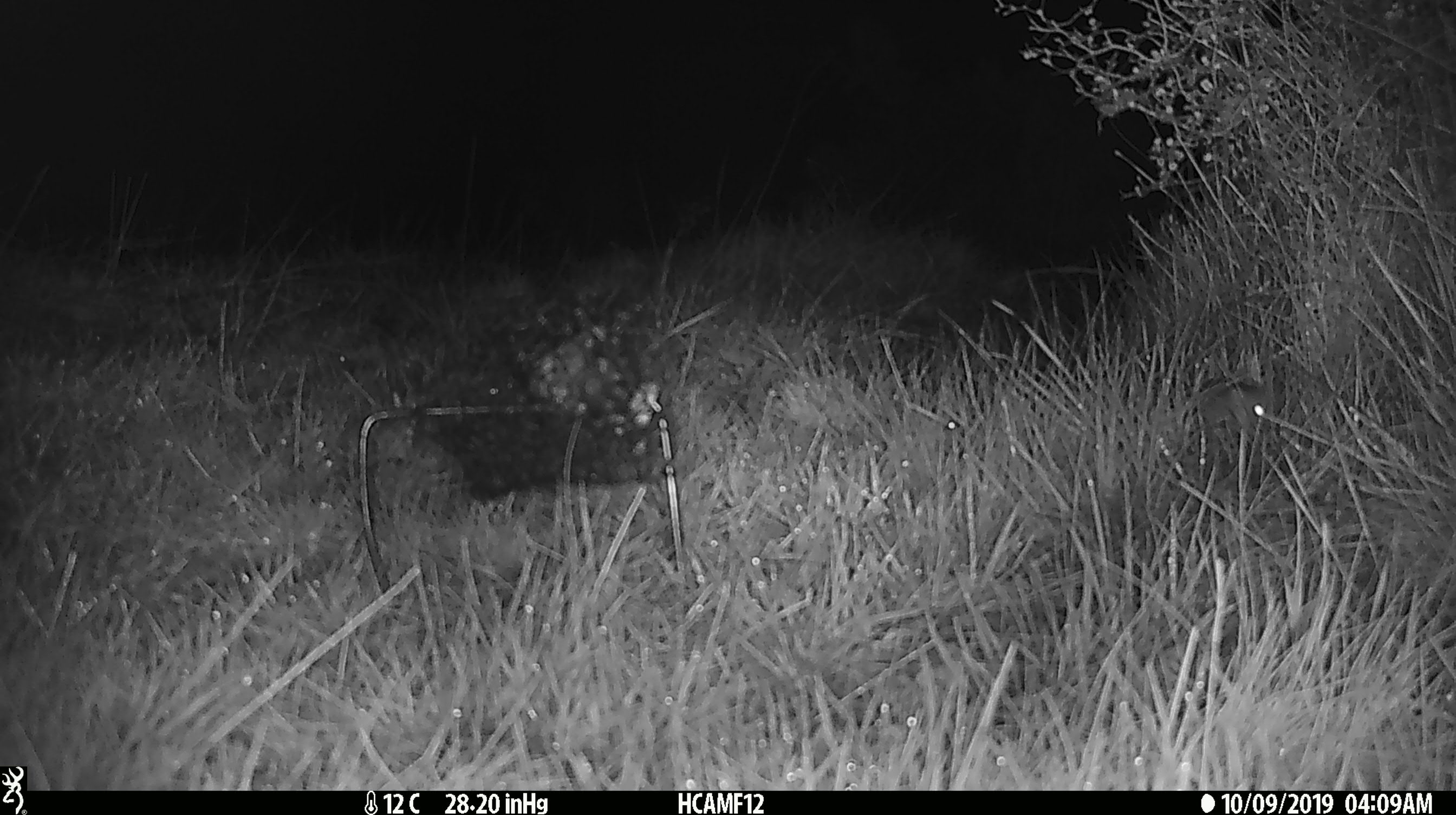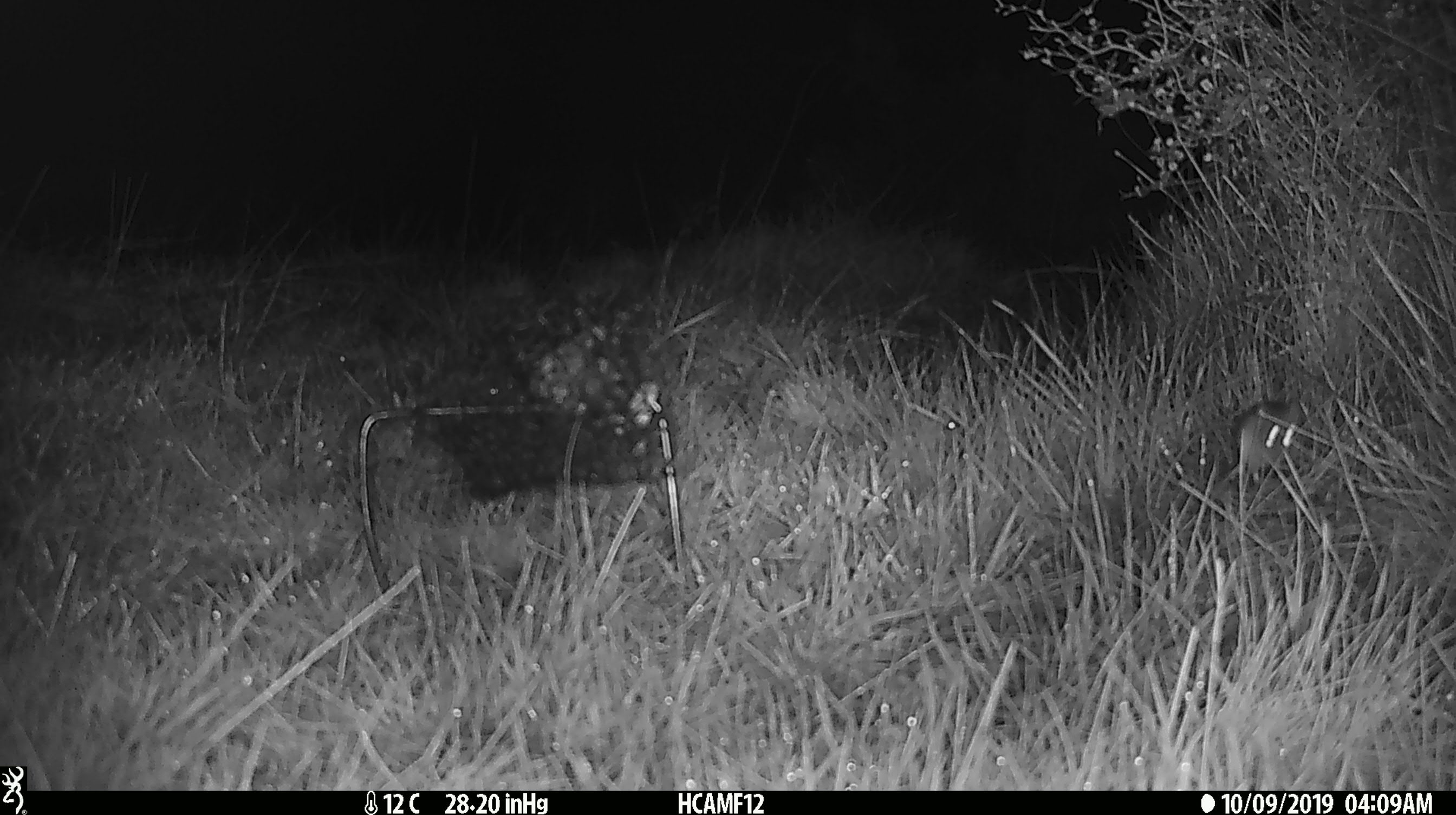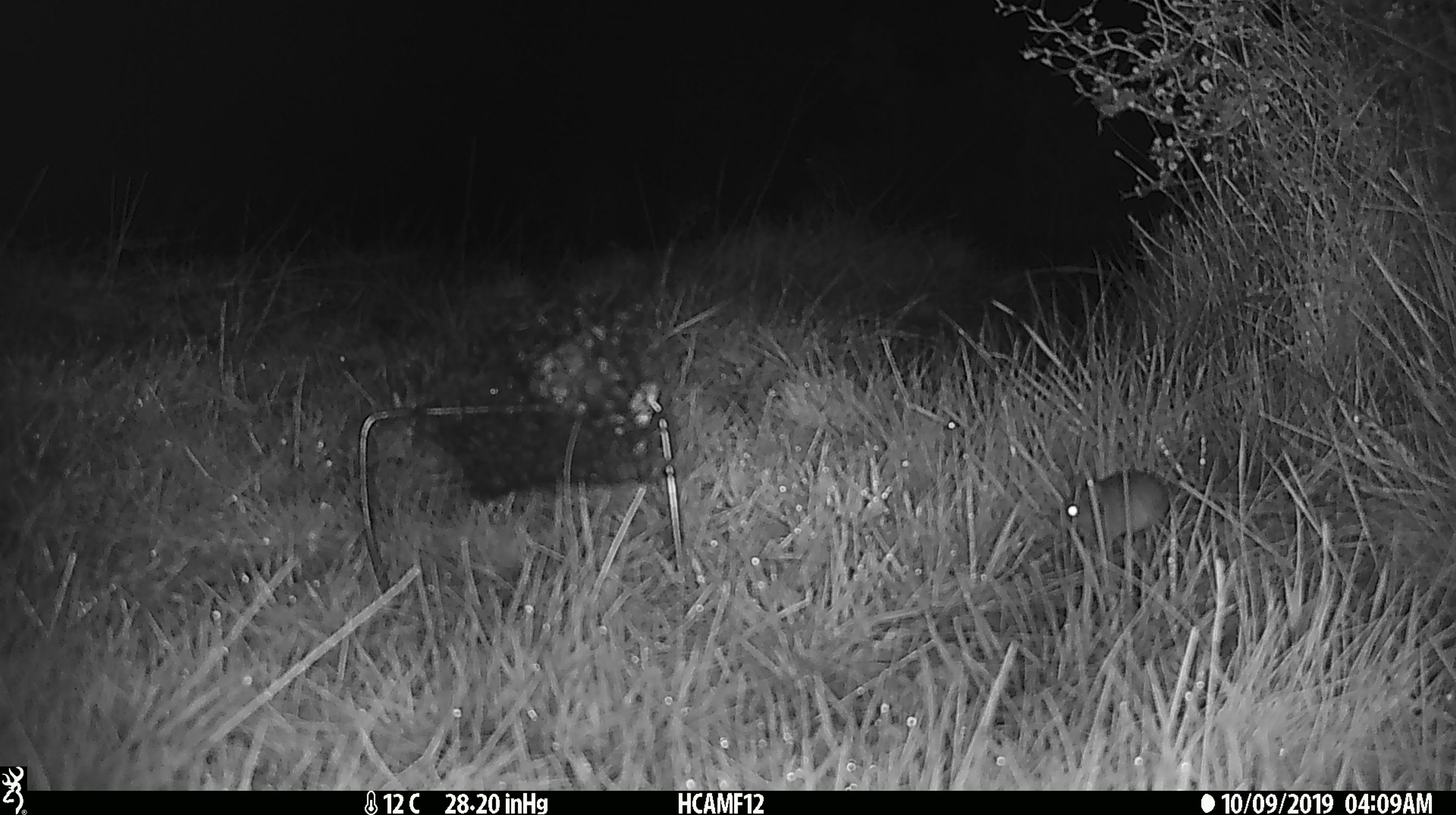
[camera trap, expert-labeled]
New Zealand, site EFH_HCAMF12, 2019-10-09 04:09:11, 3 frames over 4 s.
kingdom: Animalia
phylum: Chordata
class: Mammalia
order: Rodentia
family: Muridae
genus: Mus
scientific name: Mus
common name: mouse